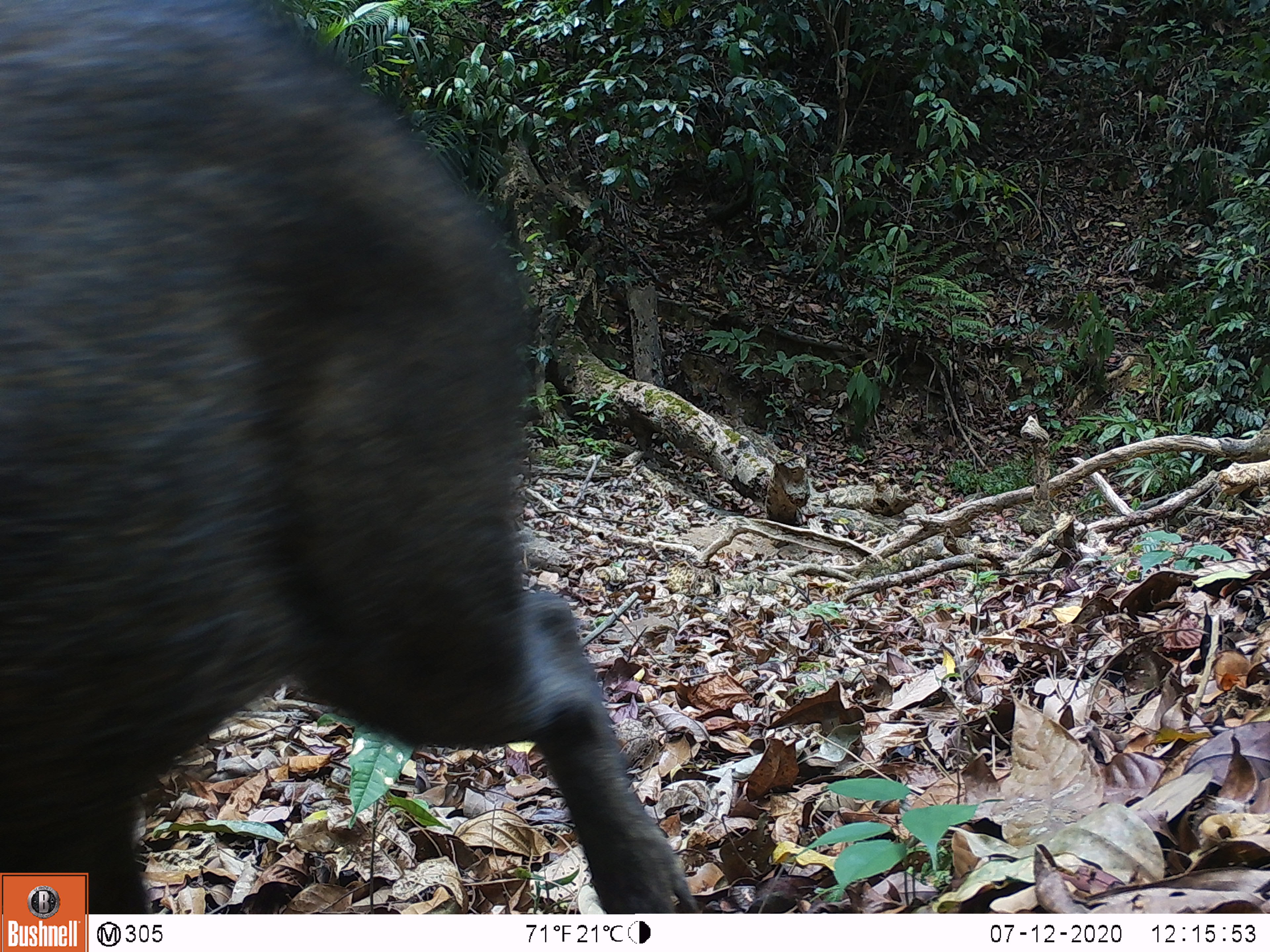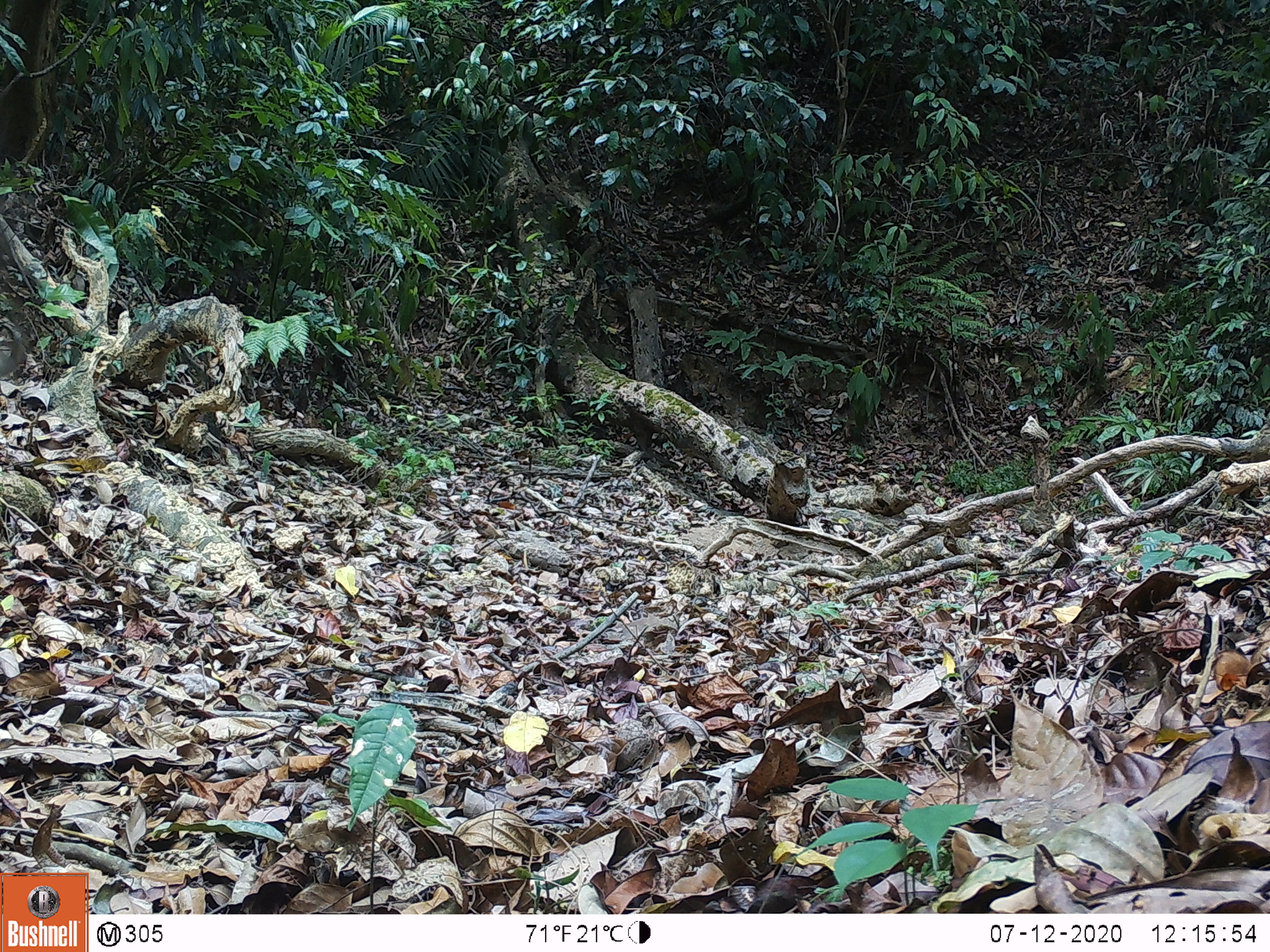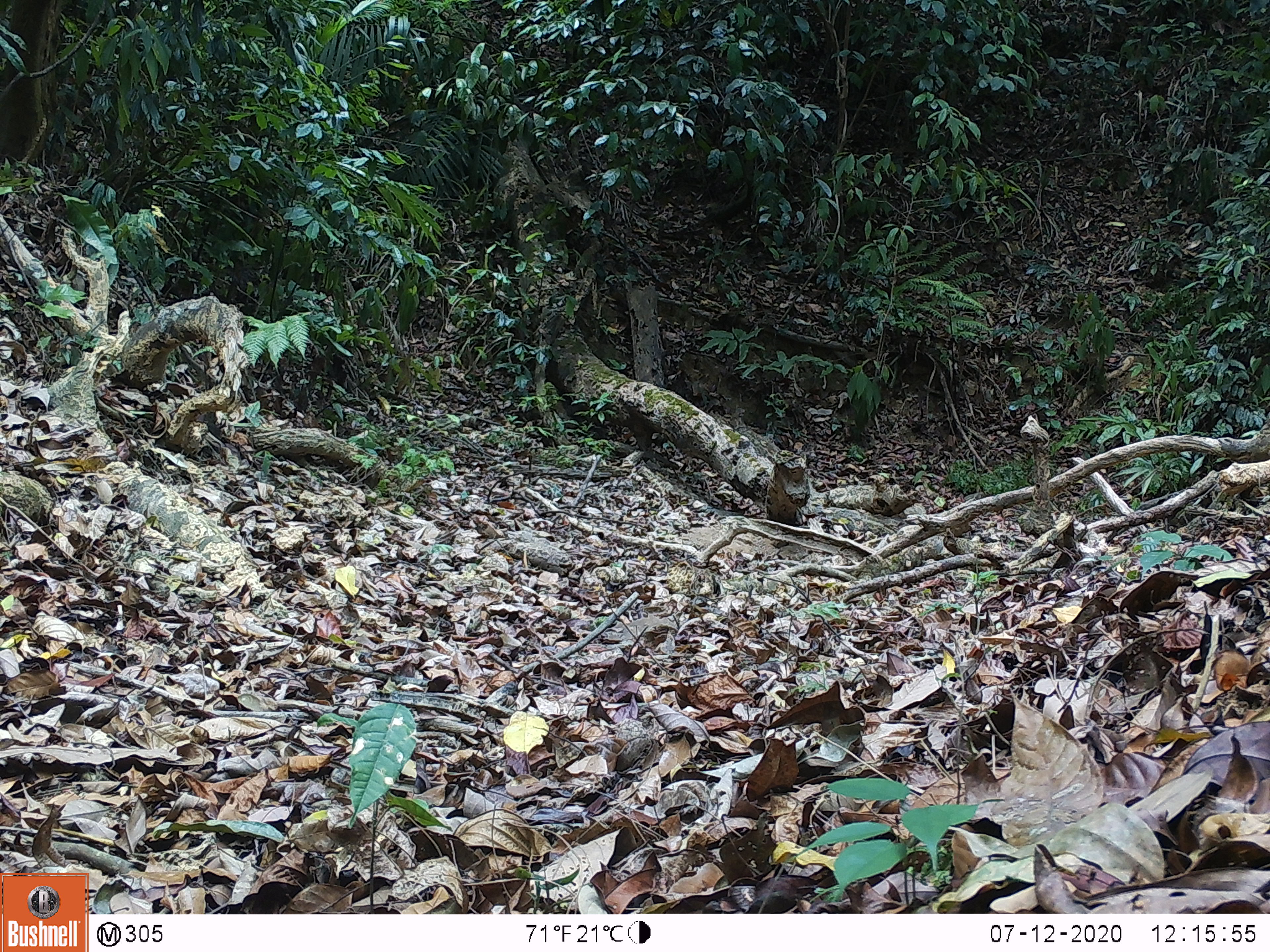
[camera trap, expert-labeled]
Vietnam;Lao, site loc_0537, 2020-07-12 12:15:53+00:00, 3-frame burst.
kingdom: Animalia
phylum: Chordata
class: Mammalia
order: Artiodactyla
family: Suidae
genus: Sus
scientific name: Sus scrofa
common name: eurasian wild pig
Eurasian wild pig (Sus scrofa). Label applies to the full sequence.